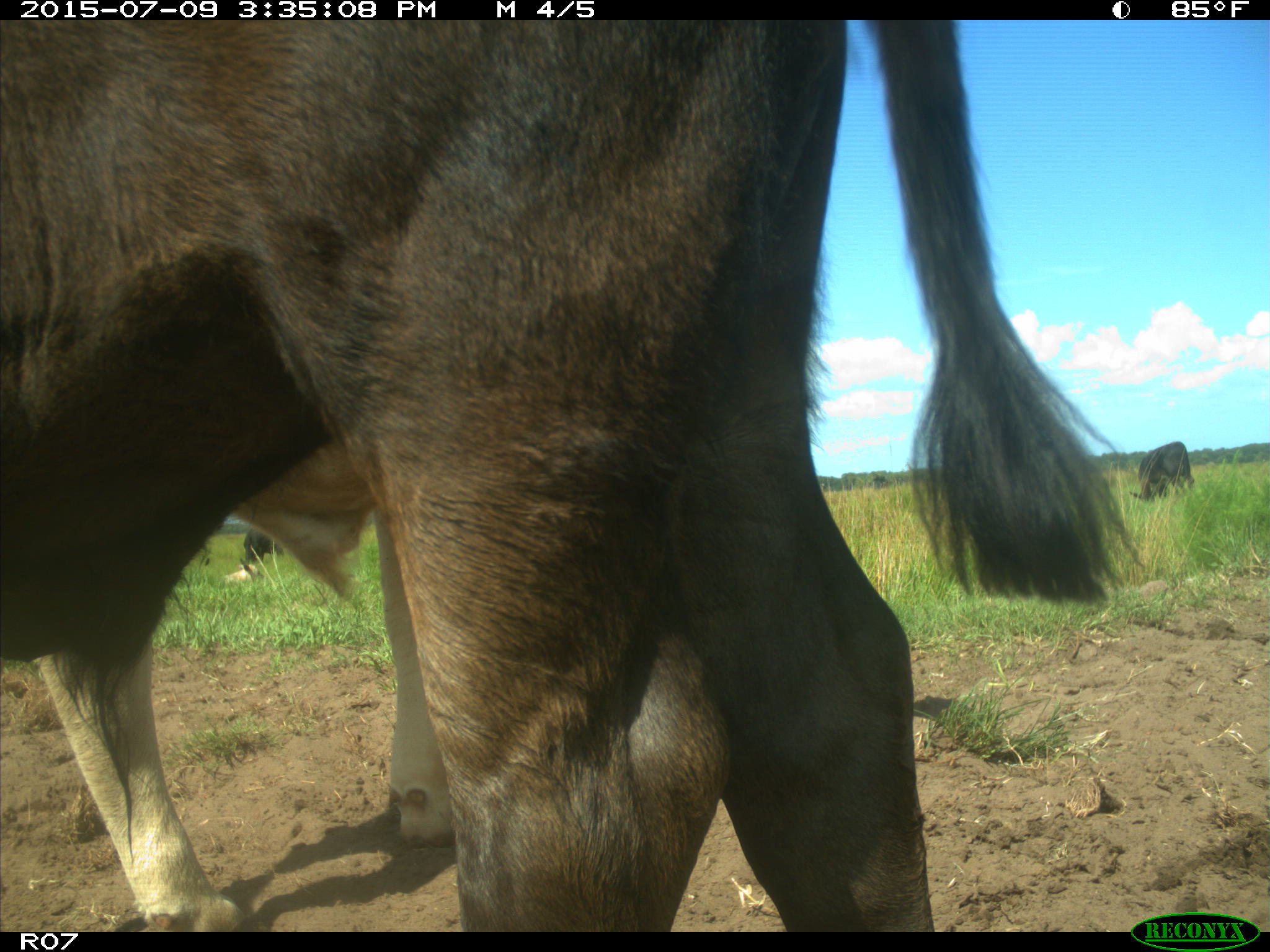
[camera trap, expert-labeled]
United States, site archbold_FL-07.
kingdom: Animalia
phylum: Chordata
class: Mammalia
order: Artiodactyla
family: Bovidae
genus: Bos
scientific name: Bos taurus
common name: domestic cow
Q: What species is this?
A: Bos taurus (domestic cow).